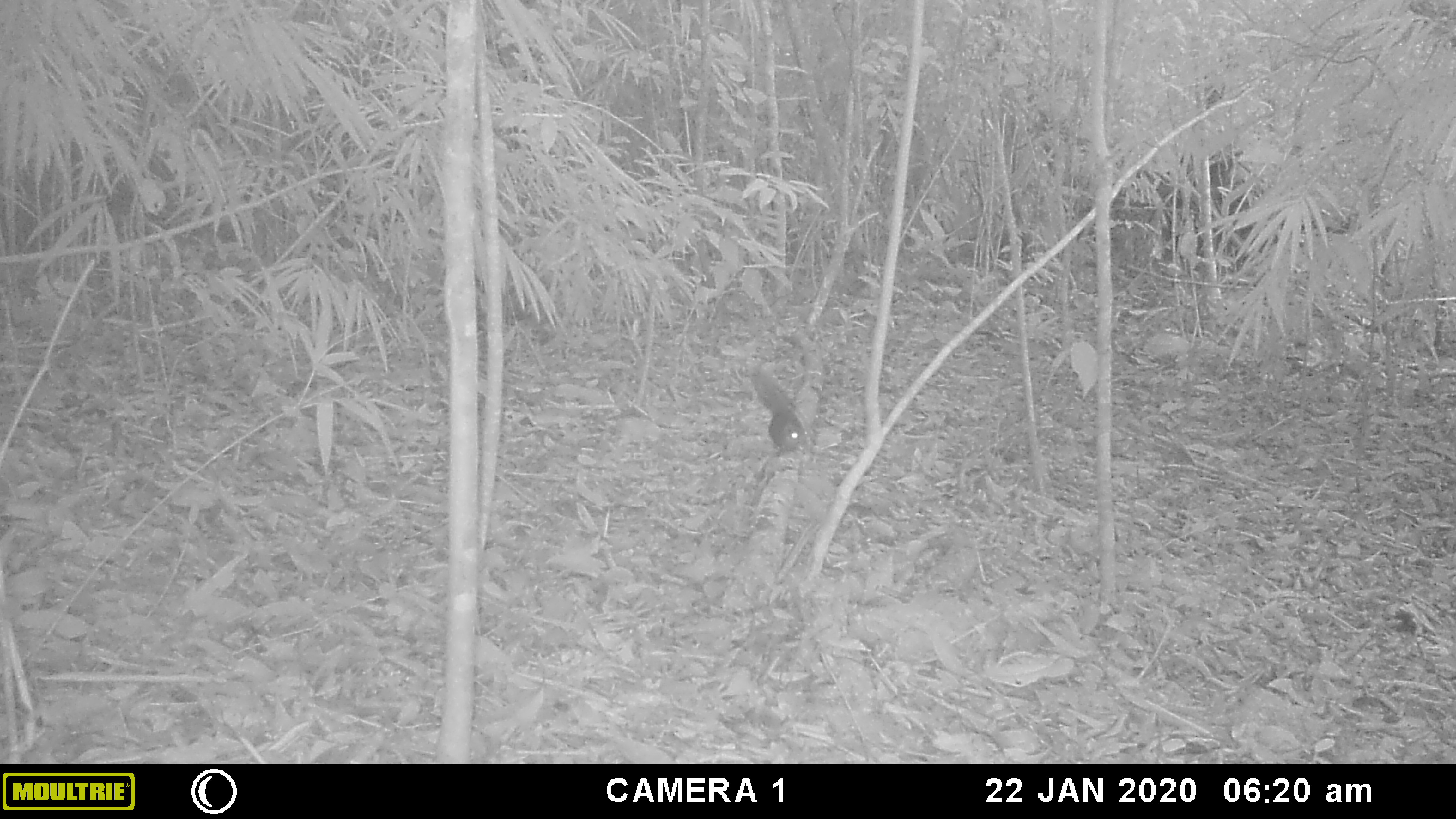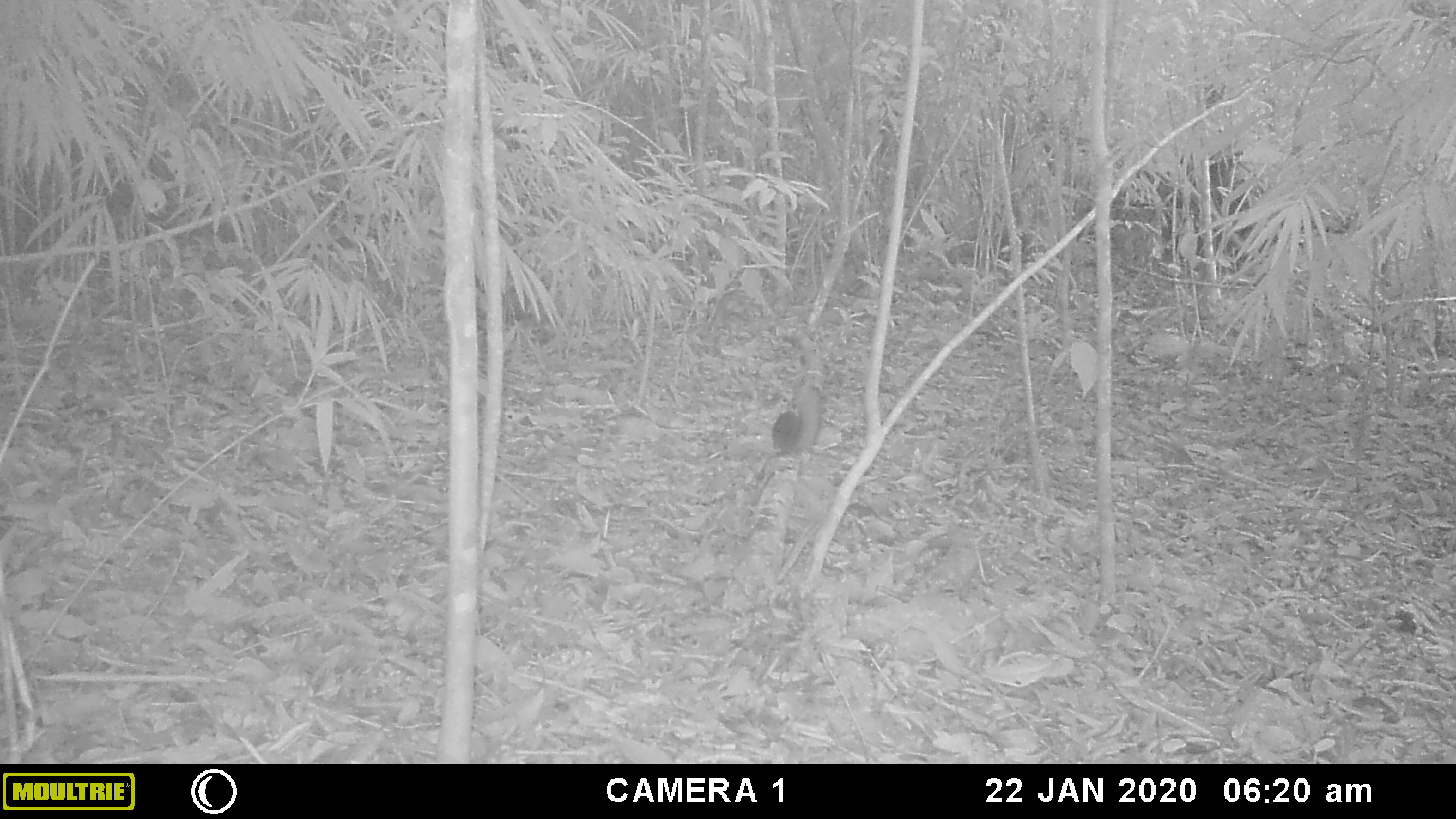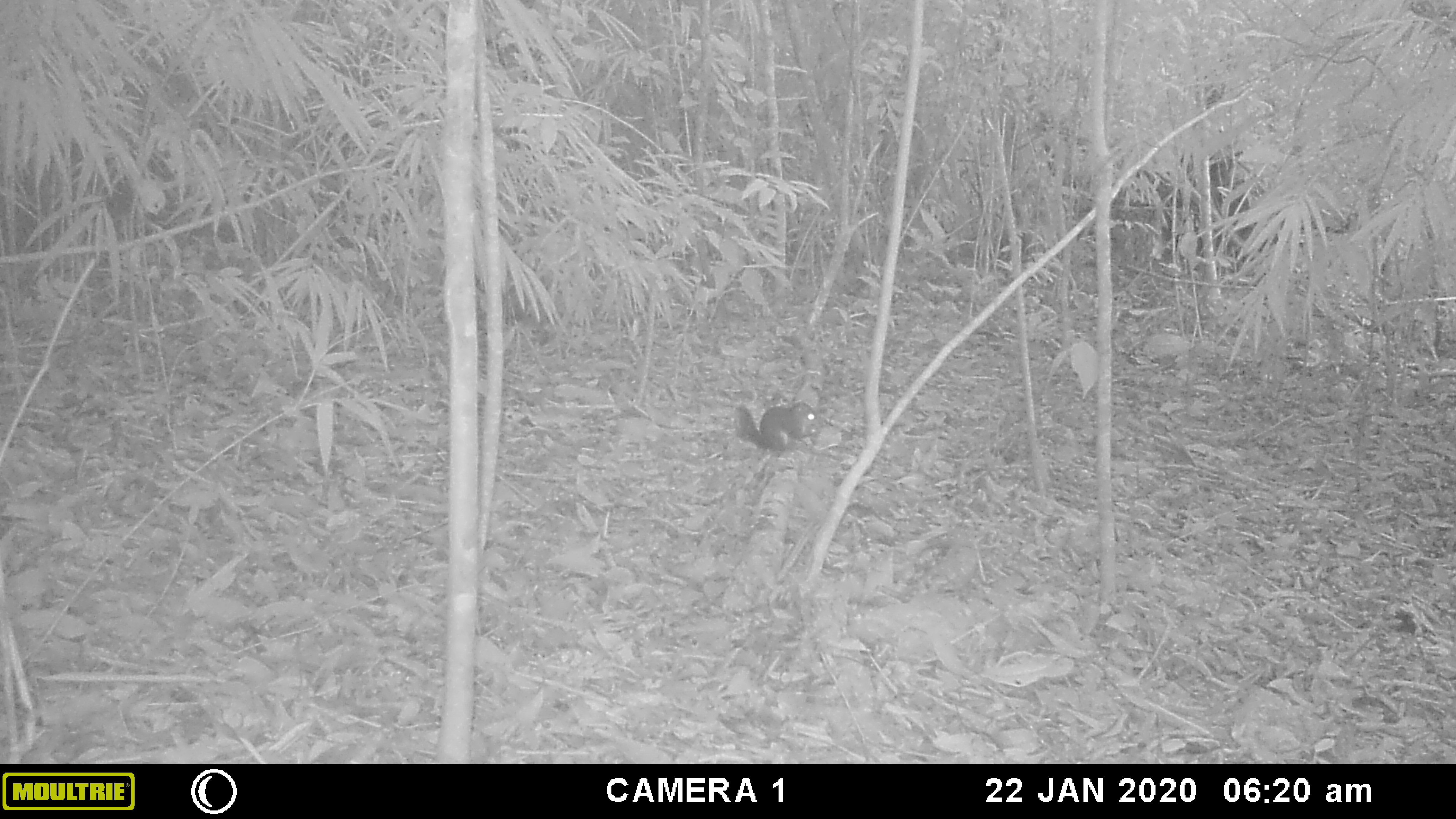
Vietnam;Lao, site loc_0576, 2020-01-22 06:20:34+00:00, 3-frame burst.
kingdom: Animalia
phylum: Chordata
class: Mammalia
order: Rodentia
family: Sciuridae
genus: Sciurus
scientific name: Sciurus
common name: squirrel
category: unidentified squirrel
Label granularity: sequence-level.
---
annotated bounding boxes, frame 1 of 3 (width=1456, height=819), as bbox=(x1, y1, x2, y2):
unidentified squirrel: bbox=(751, 364, 809, 458)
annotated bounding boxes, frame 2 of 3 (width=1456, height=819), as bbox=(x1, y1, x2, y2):
unidentified squirrel: bbox=(771, 409, 801, 455)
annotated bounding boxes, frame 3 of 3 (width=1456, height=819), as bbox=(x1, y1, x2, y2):
unidentified squirrel: bbox=(733, 401, 819, 451)